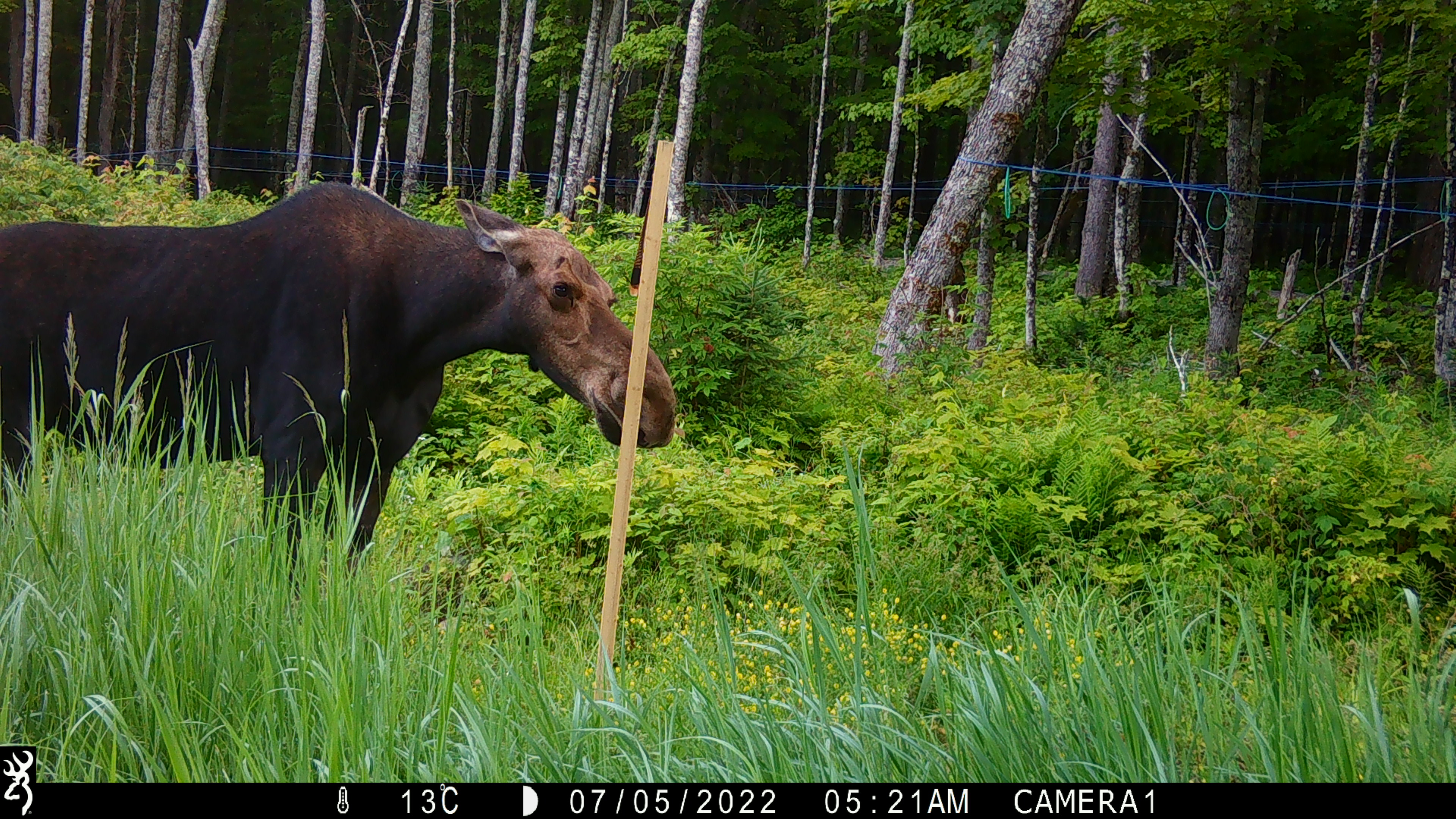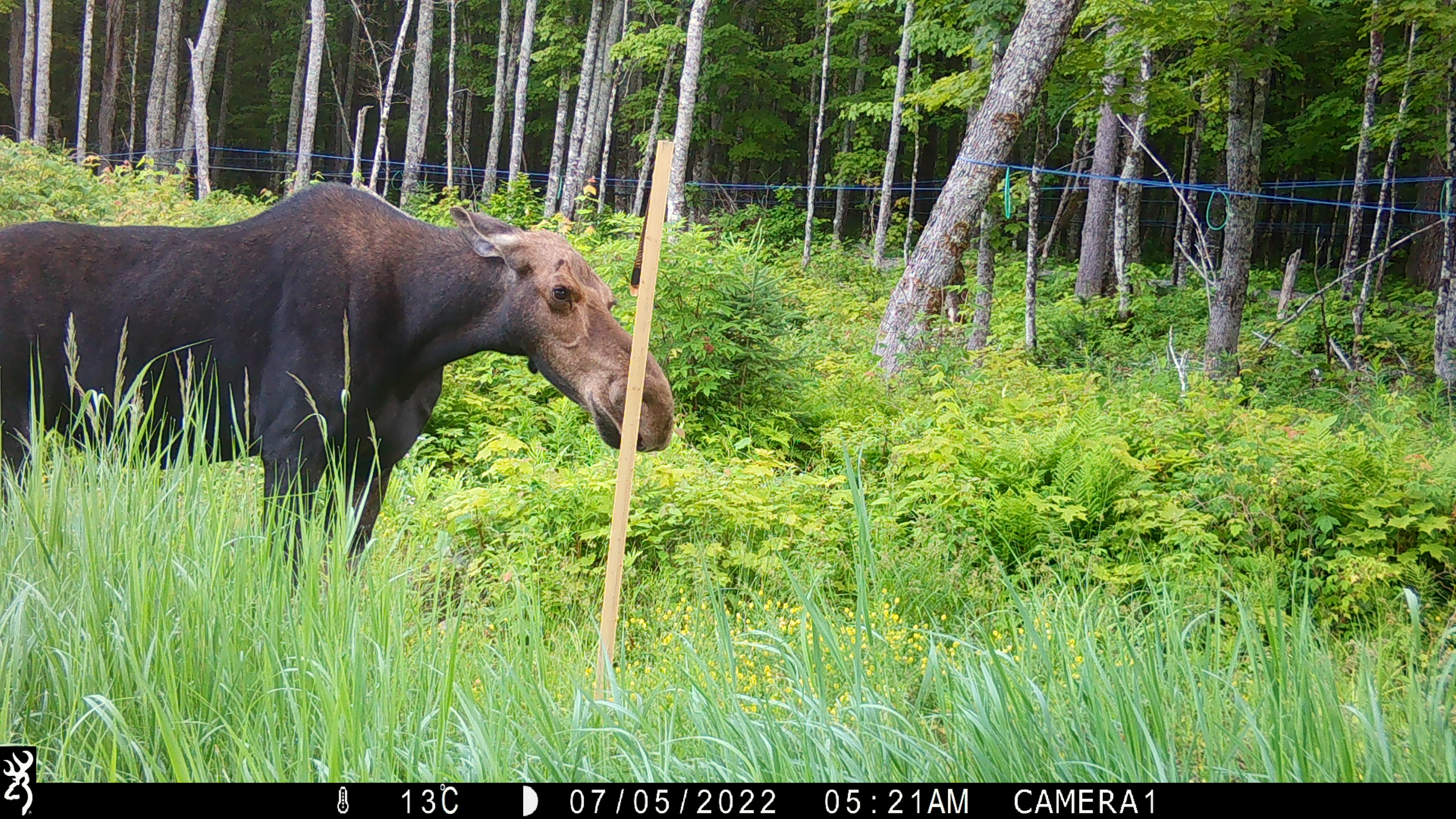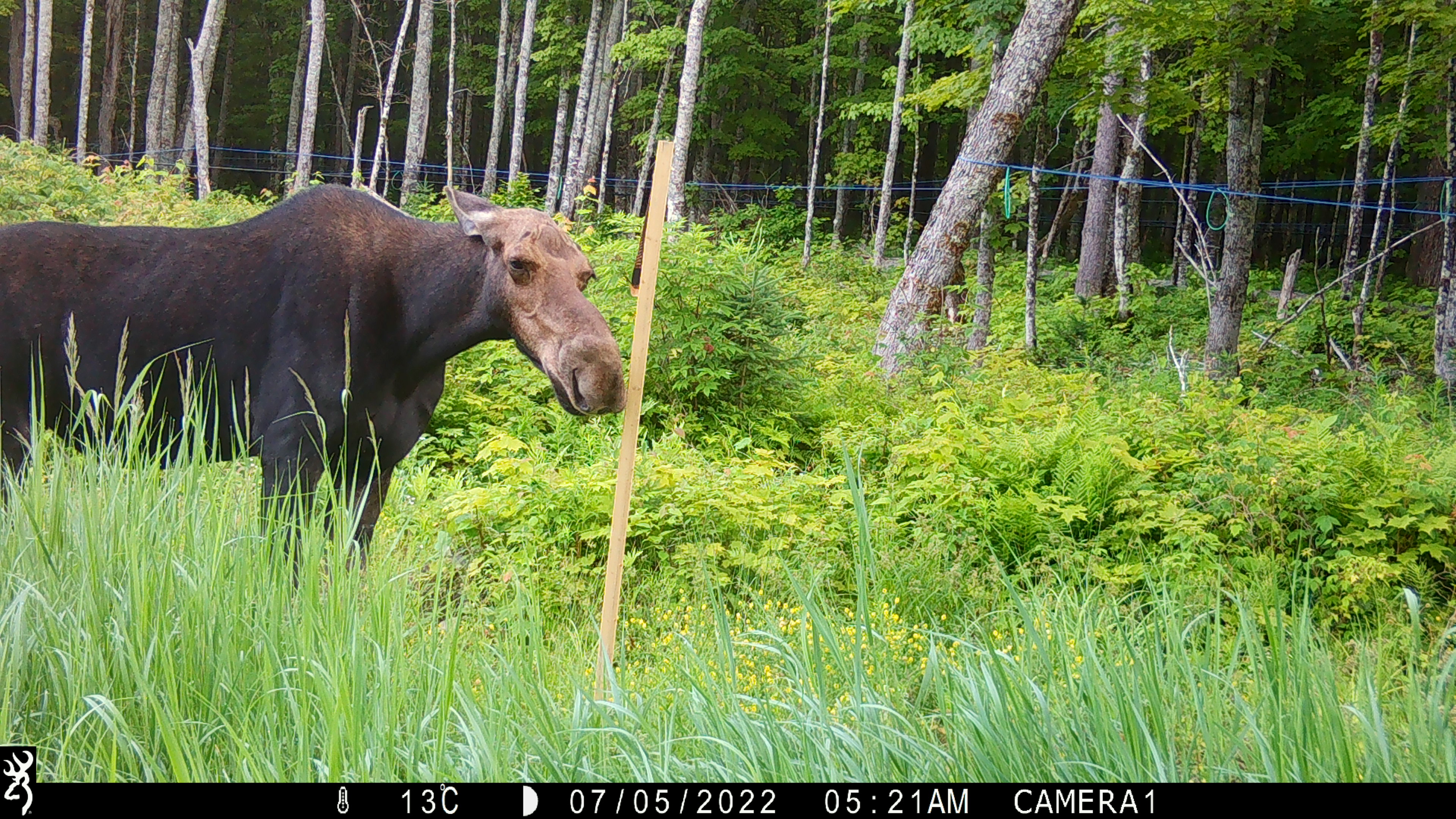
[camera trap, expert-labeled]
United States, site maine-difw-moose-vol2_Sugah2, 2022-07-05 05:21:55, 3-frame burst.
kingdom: Animalia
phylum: Chordata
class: Mammalia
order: Artiodactyla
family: Cervidae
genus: Alces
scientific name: Alces alces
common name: moose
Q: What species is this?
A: Moose (Alces alces).